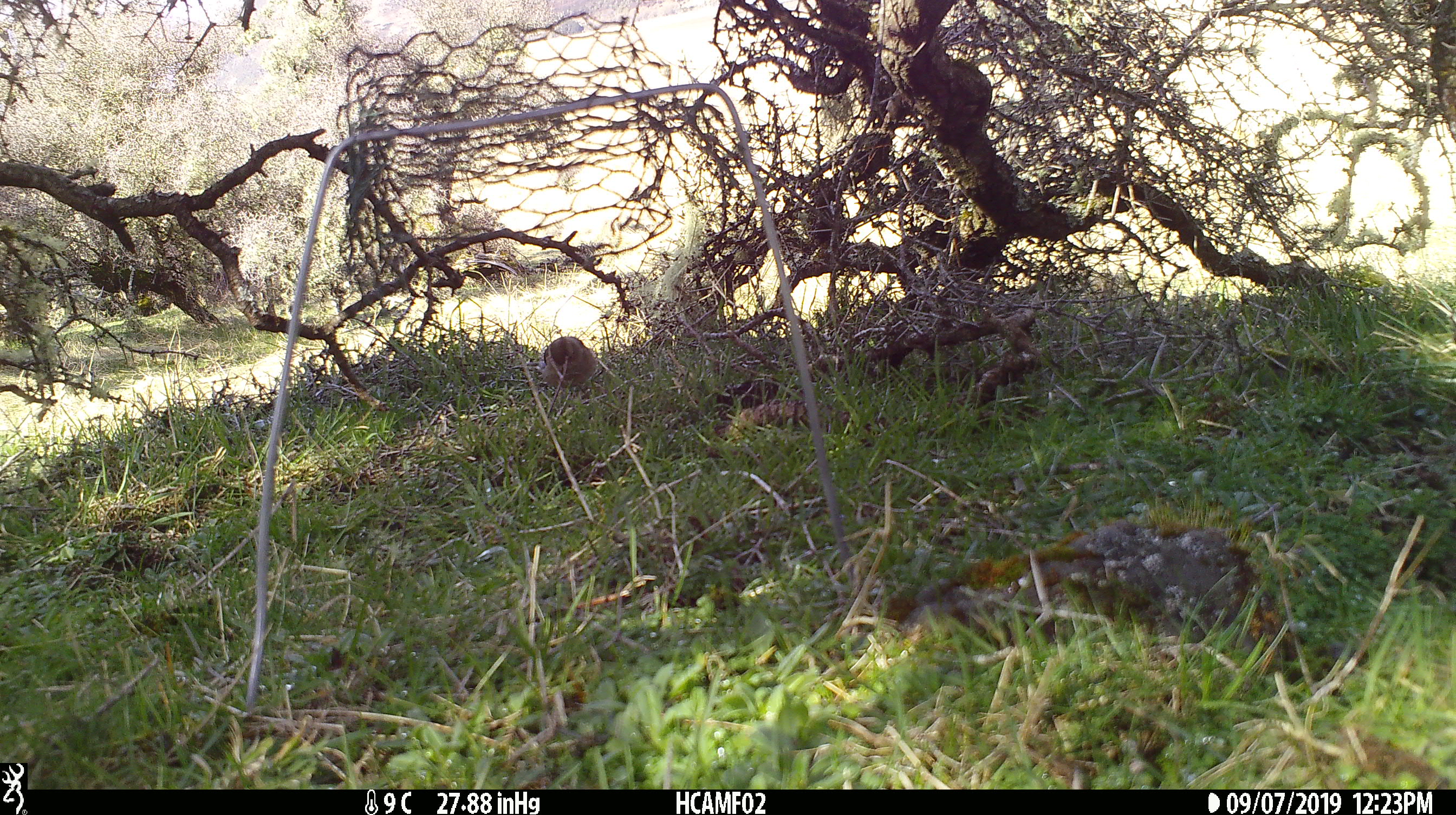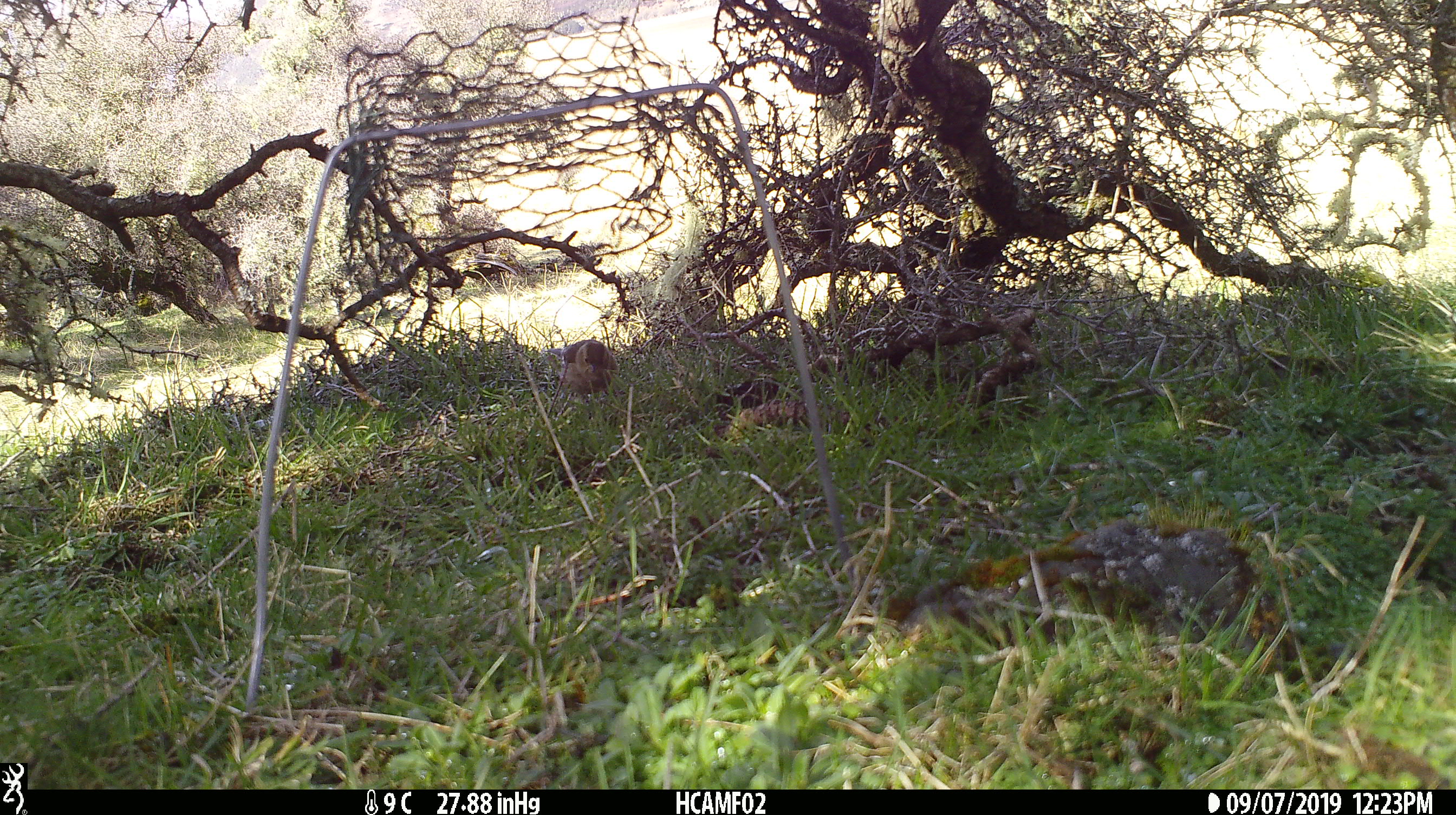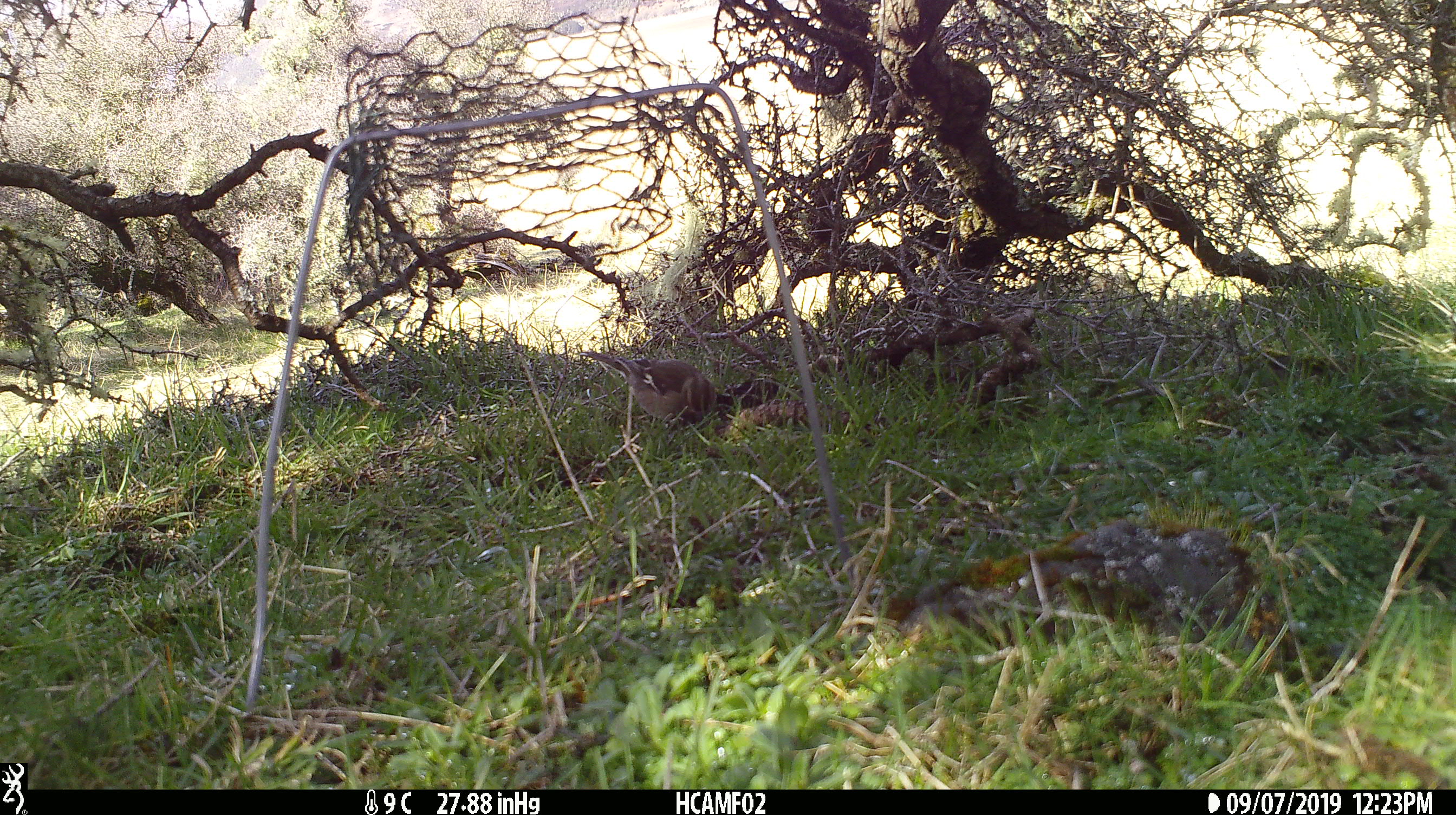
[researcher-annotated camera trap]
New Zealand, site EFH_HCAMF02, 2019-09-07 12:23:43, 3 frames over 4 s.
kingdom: Animalia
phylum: Chordata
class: Aves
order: Passeriformes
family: Fringillidae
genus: Fringilla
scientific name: Fringilla coelebs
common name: common chaffinch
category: chaffinch